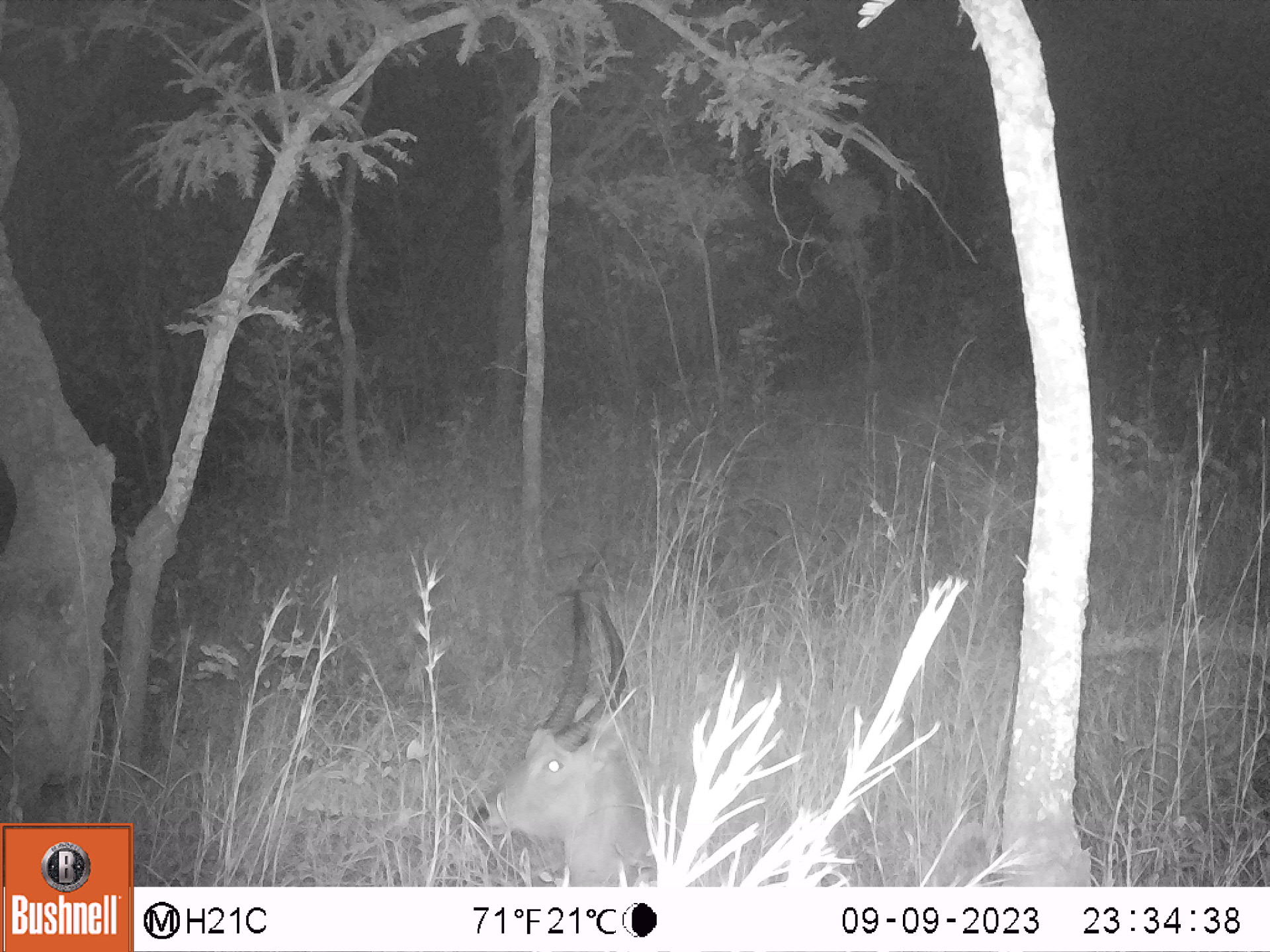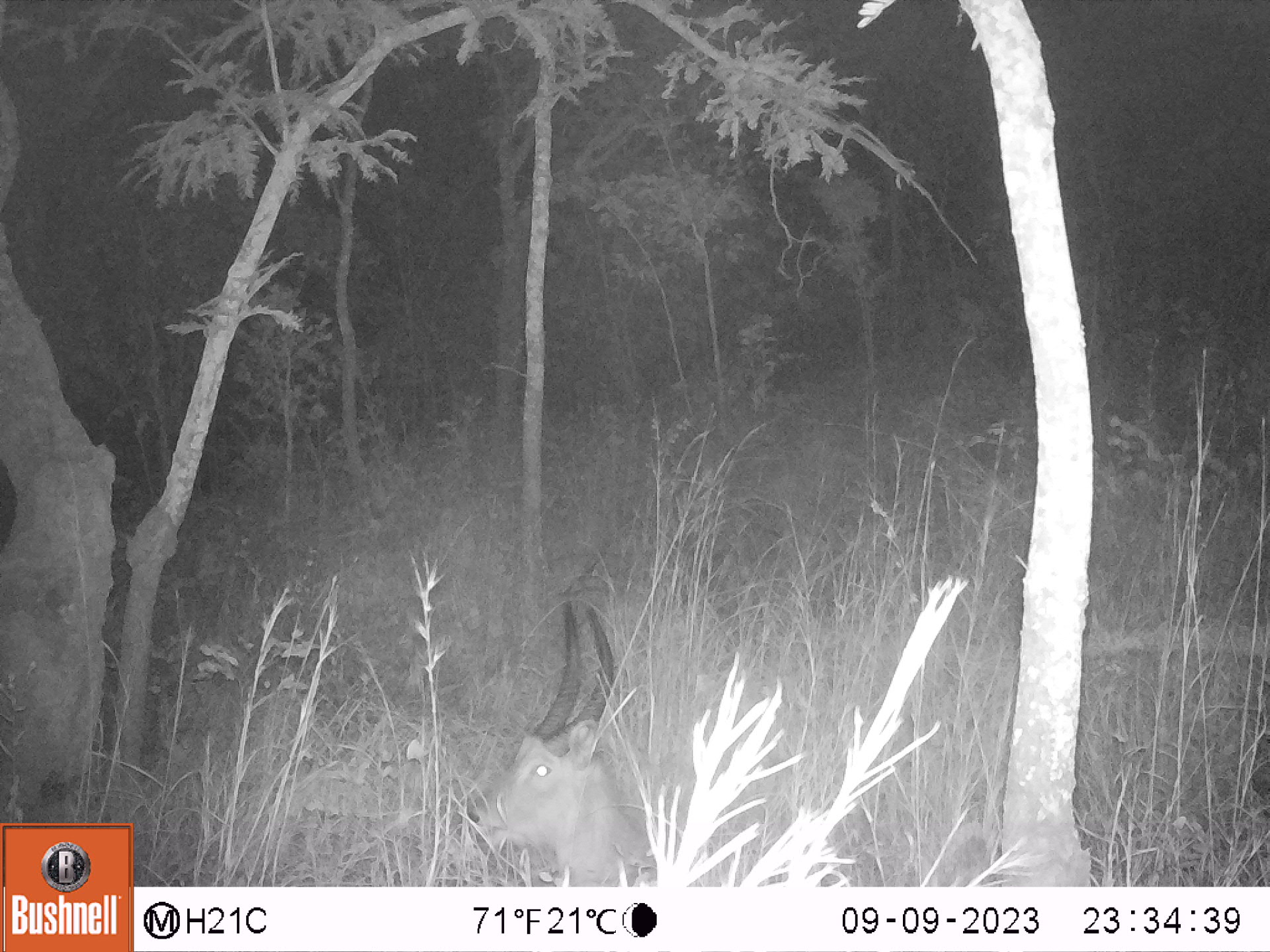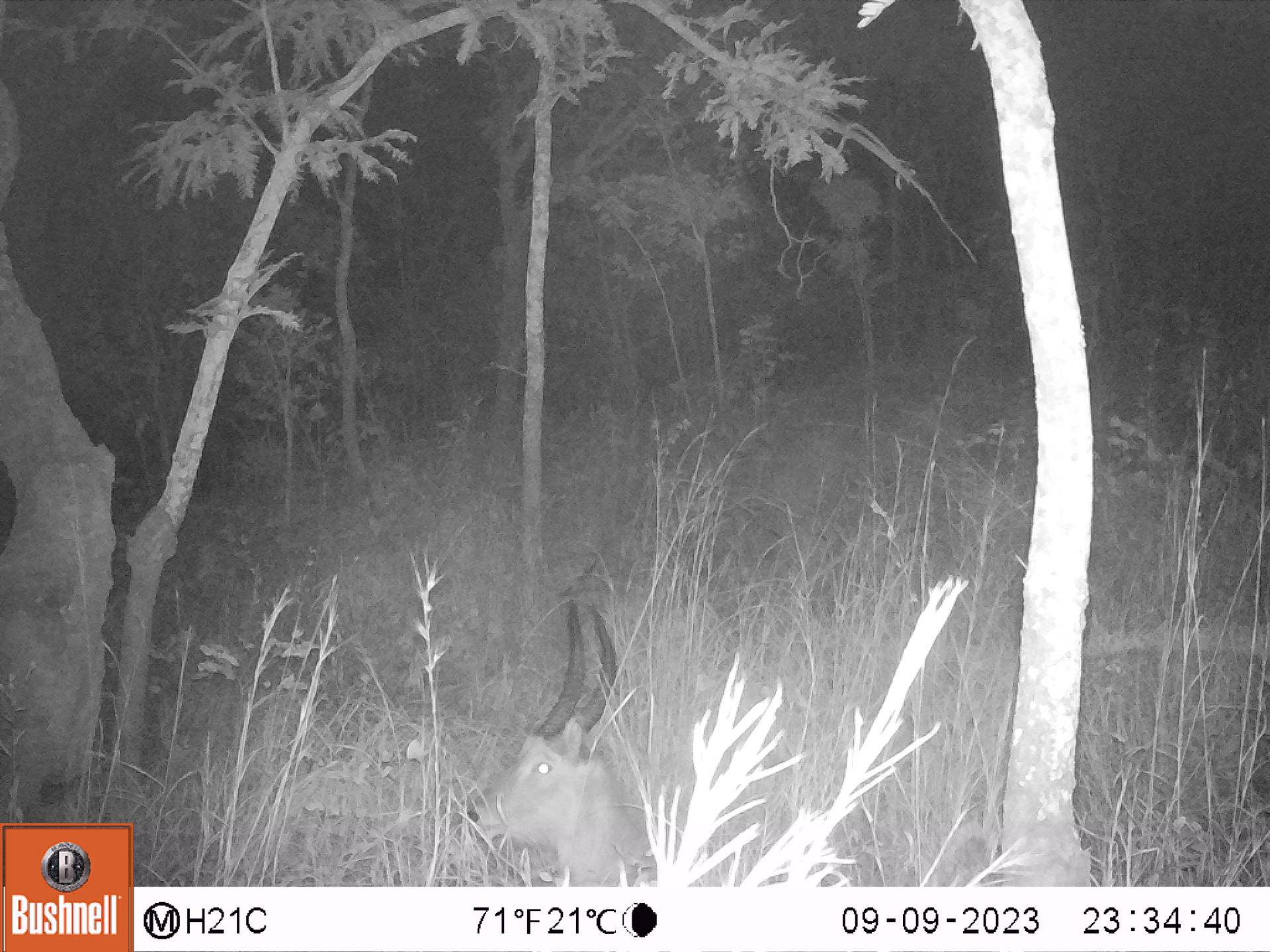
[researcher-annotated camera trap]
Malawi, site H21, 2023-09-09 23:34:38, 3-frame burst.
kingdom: Animalia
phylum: Chordata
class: Mammalia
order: Artiodactyla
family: Bovidae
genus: Kobus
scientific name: Kobus ellipsiprymnus ellipsiprymnus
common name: common waterbuck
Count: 1.